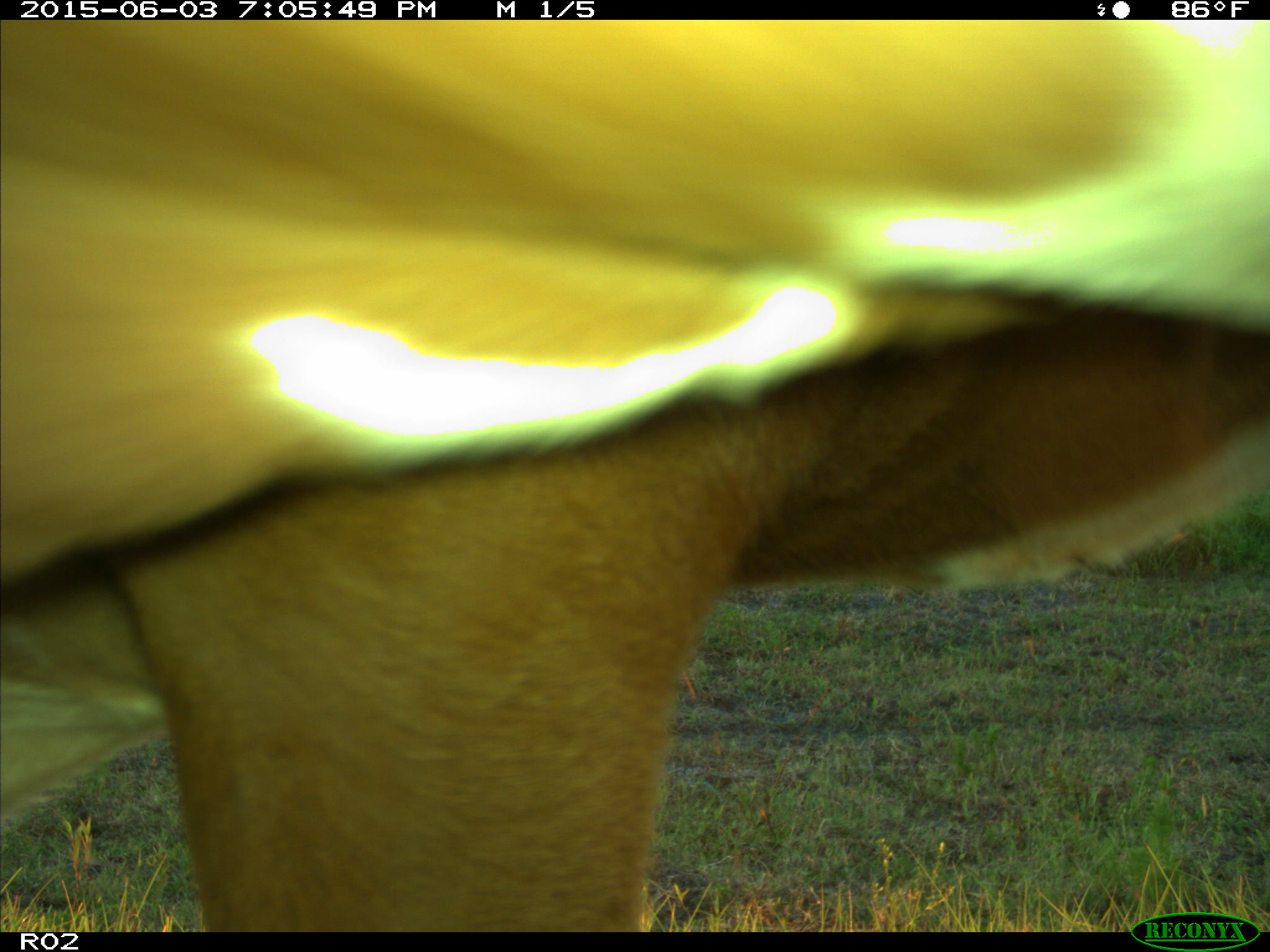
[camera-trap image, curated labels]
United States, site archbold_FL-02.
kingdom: Animalia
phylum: Chordata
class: Mammalia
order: Artiodactyla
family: Bovidae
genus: Bos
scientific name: Bos taurus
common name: domestic cow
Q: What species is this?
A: Bos taurus (domestic cow).